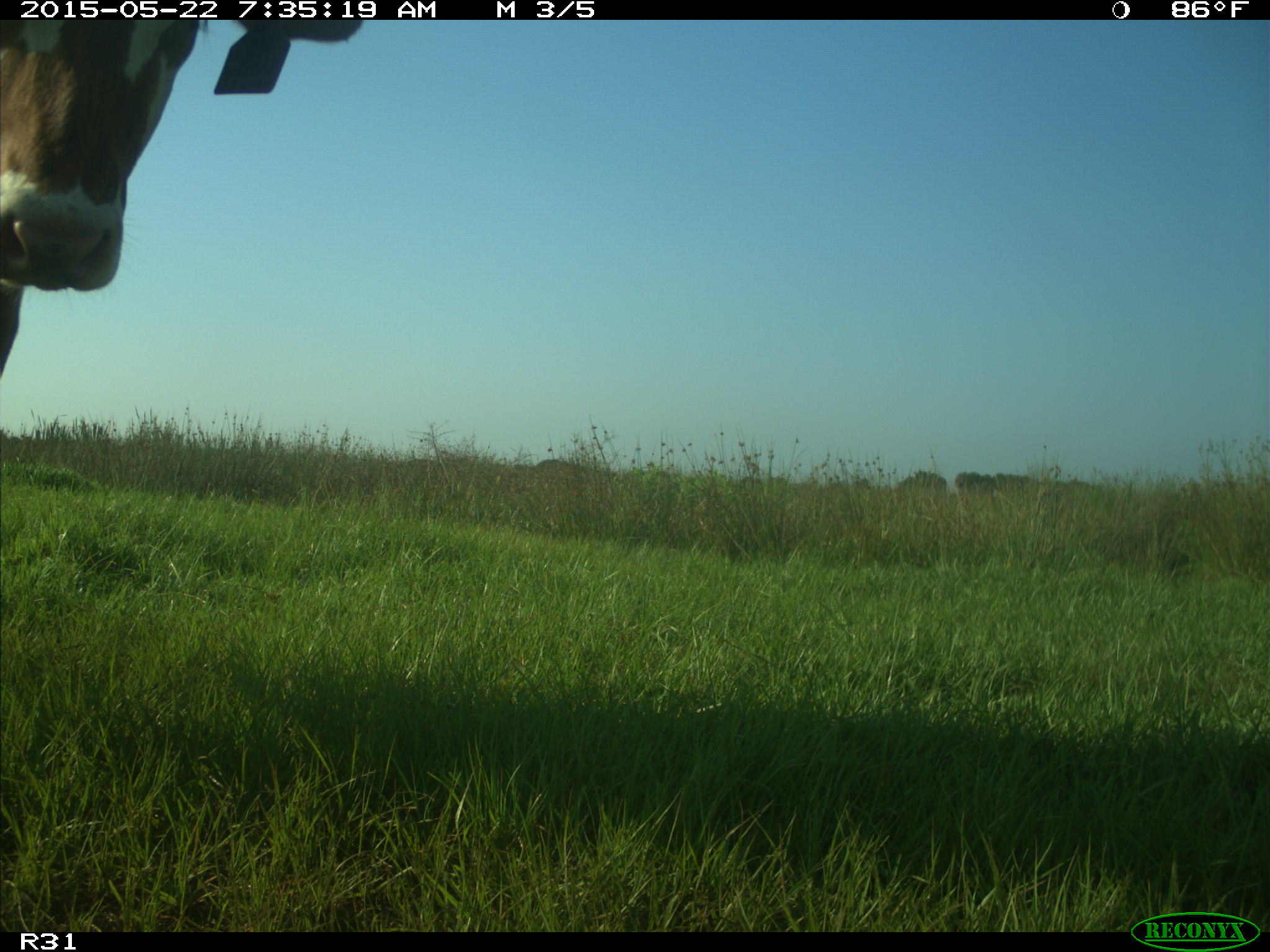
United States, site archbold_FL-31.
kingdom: Animalia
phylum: Chordata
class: Mammalia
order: Artiodactyla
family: Bovidae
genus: Bos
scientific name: Bos taurus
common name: domestic cow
Bos taurus (domestic cow).